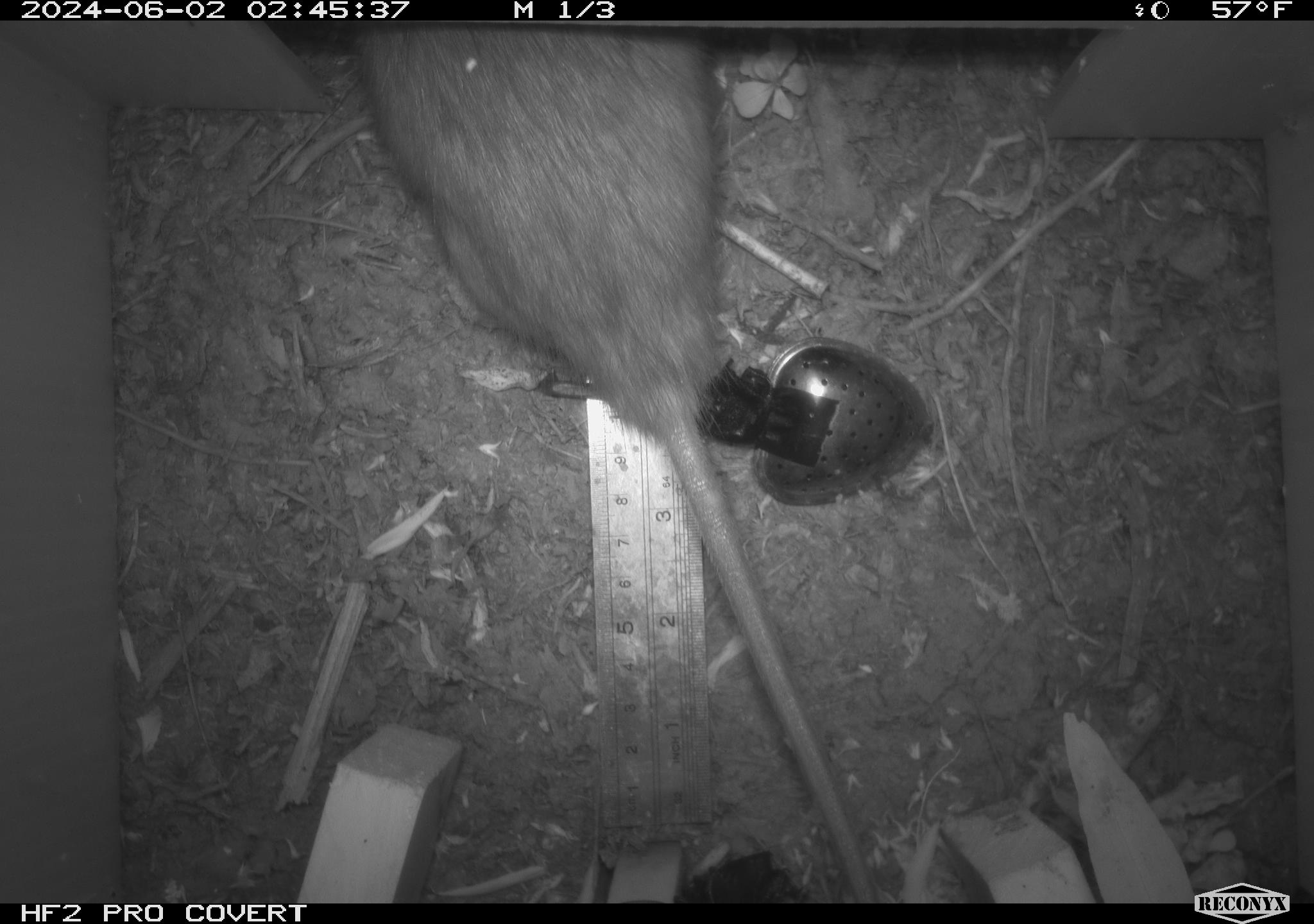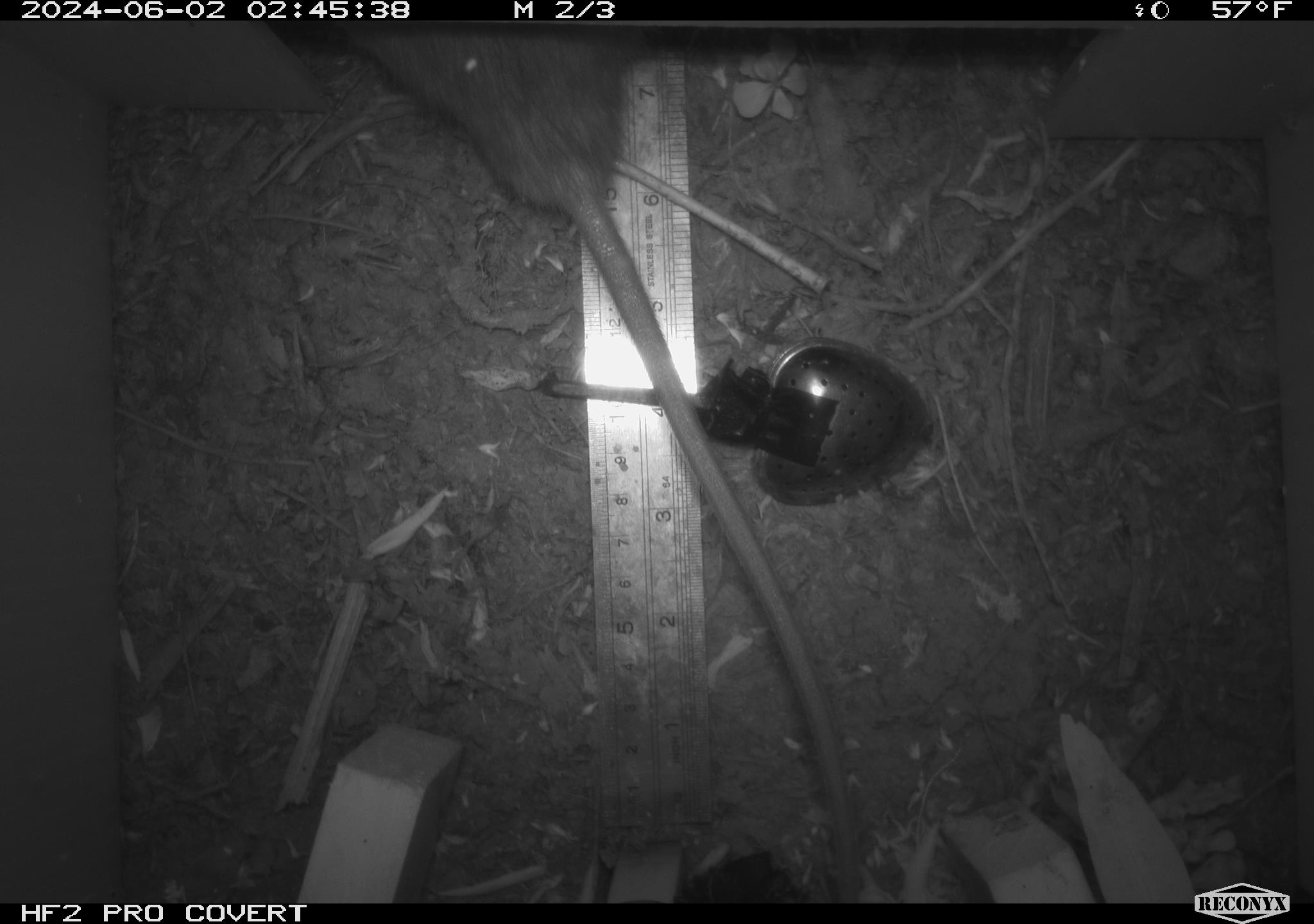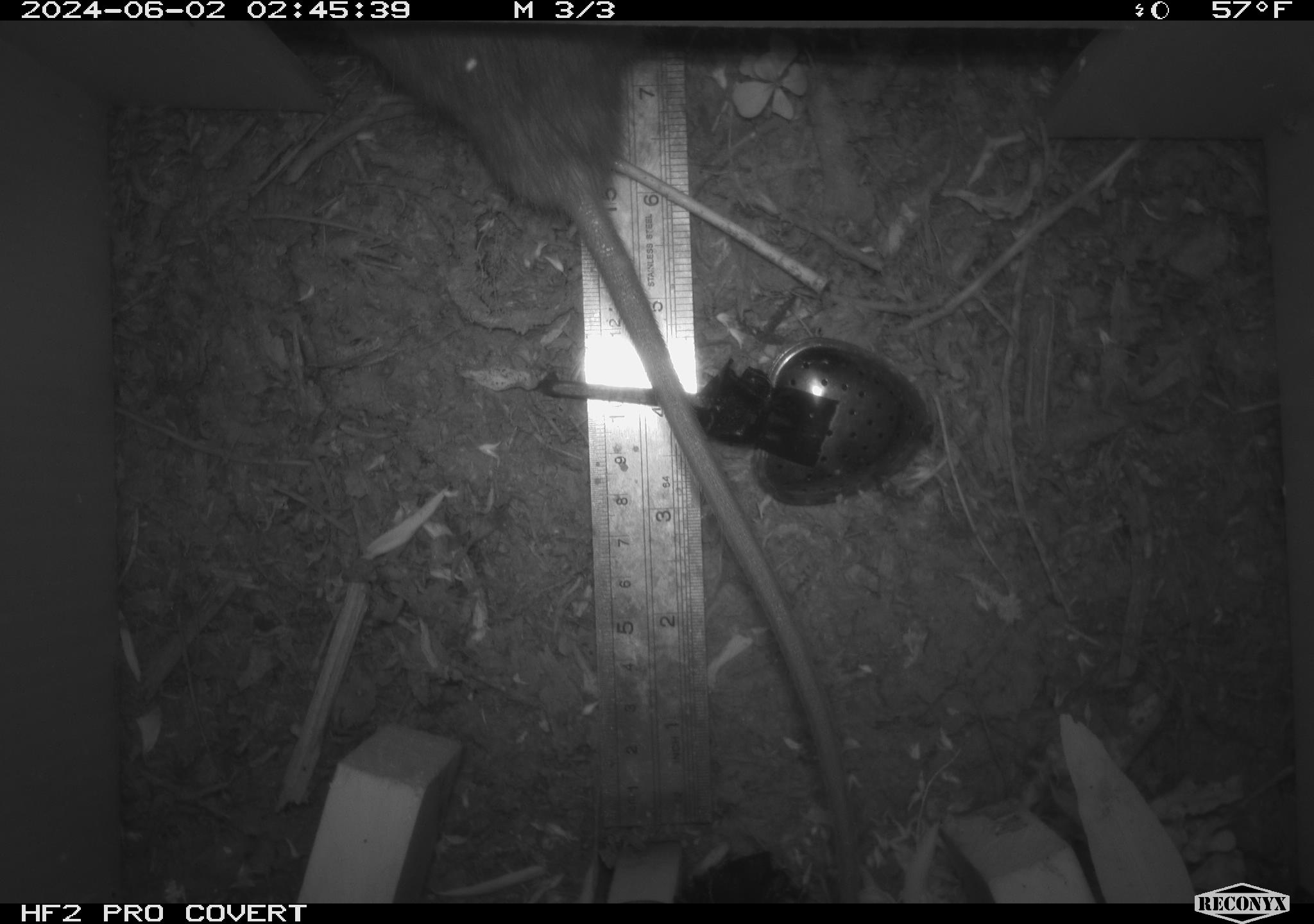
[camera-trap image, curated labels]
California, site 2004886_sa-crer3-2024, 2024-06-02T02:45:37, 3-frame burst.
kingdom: Animalia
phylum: Chordata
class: Mammalia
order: Rodentia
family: Muridae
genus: Rattus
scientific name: Rattus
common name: rat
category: rattus species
Rattus species (rat) (Rattus).